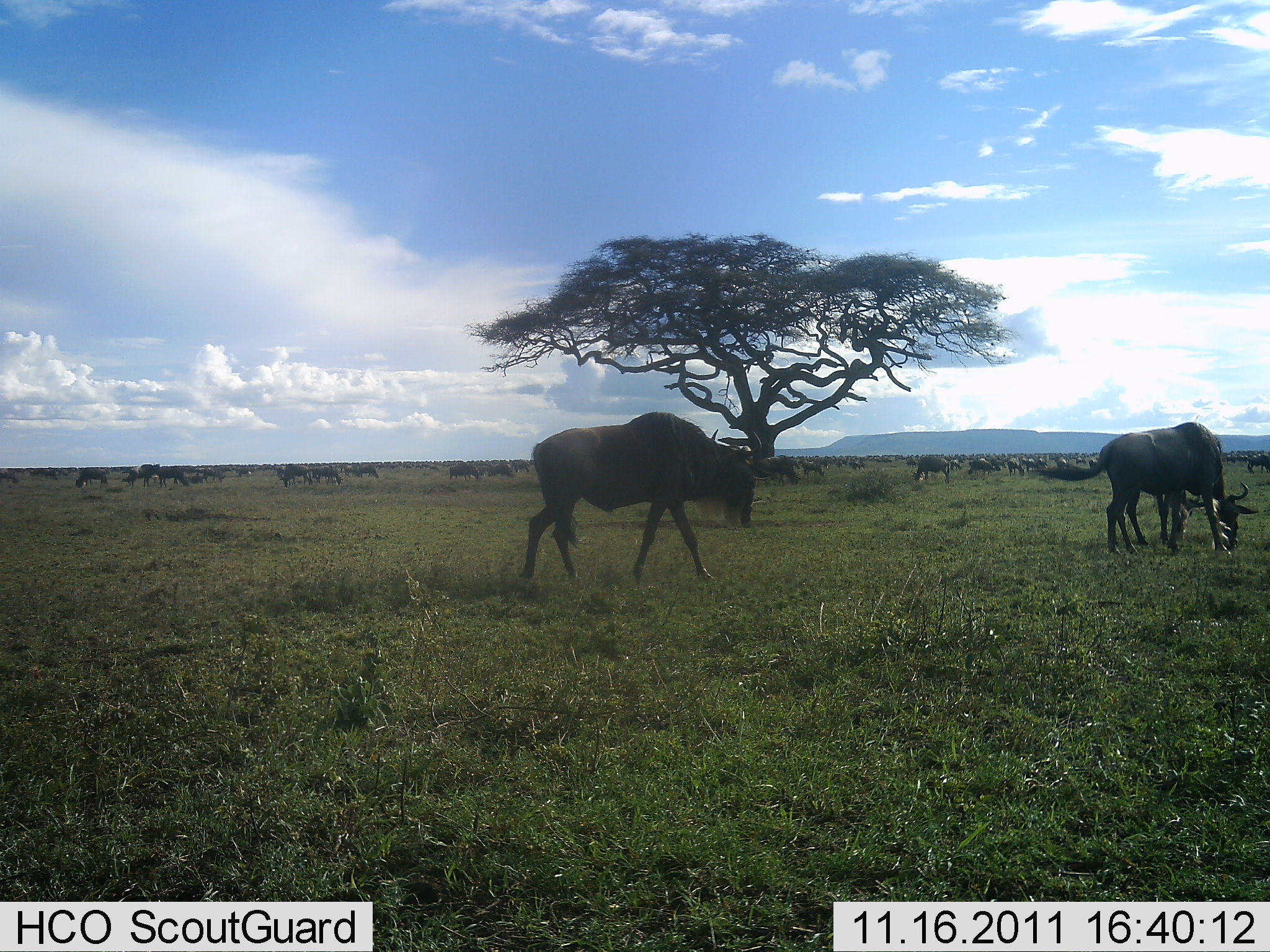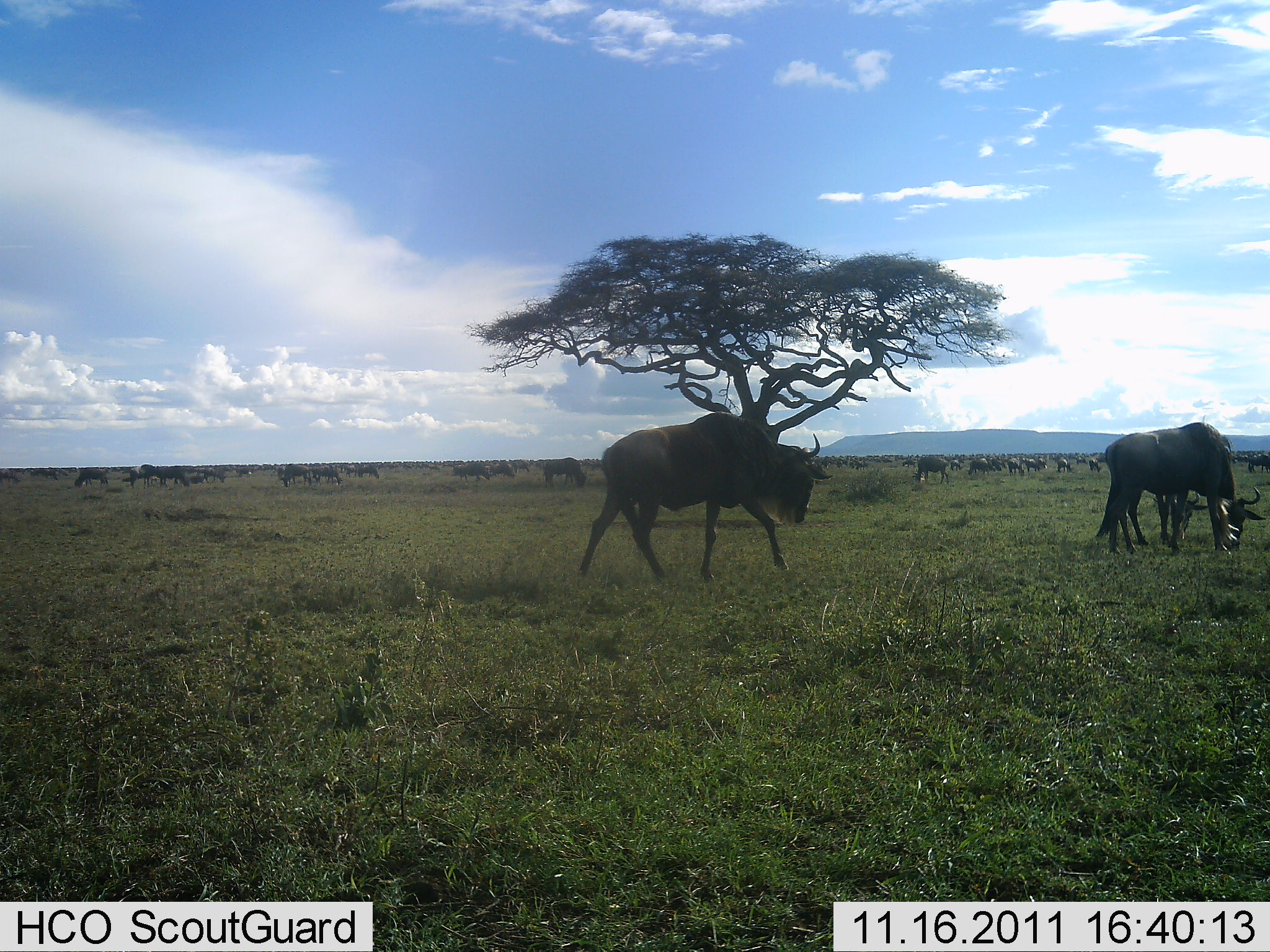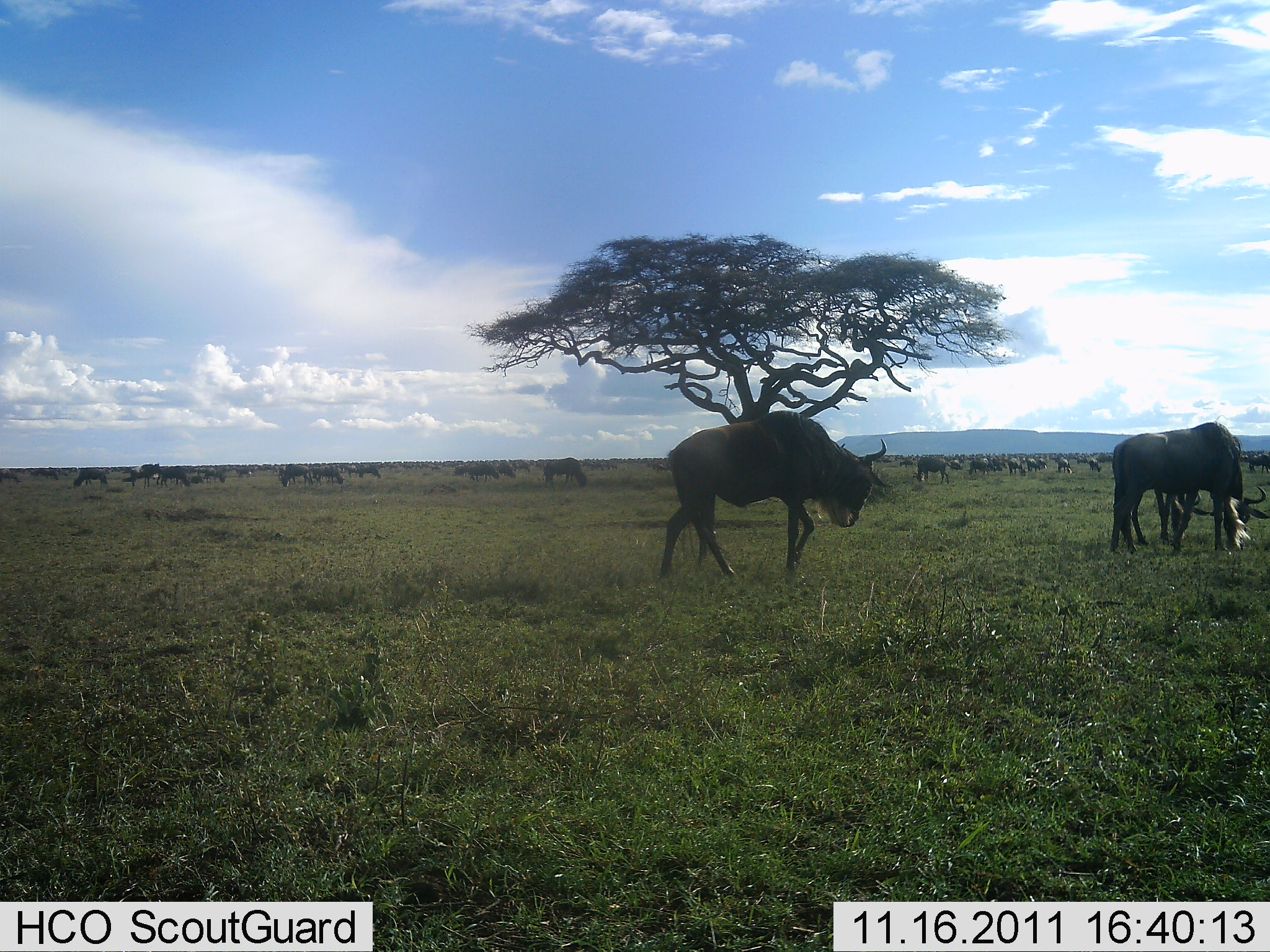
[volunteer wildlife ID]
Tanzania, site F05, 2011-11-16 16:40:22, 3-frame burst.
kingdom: Animalia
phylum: Chordata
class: Mammalia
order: Artiodactyla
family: Bovidae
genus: Connochaetes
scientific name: Connochaetes taurinus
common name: blue wildebeest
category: wildebeest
Wildebeest (blue wildebeest) (Connochaetes taurinus), count 11-50. Behavior (volunteer vote fractions): standing 53%, resting 13%, moving 40%, interacting 0%. Young present (vote fraction): 0%. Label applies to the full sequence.